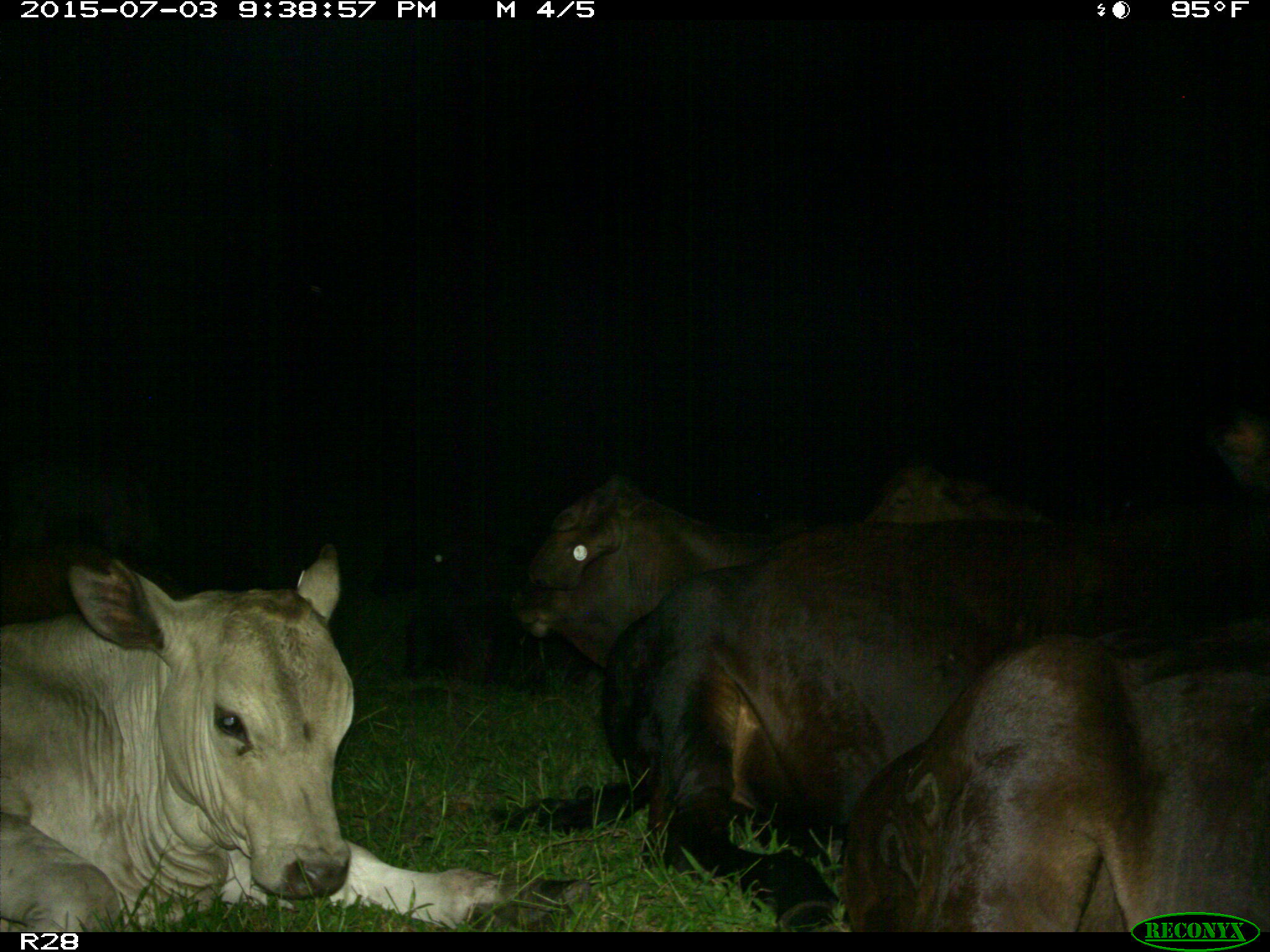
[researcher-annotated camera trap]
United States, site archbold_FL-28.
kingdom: Animalia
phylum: Chordata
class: Mammalia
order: Artiodactyla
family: Bovidae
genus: Bos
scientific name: Bos taurus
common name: domestic cow